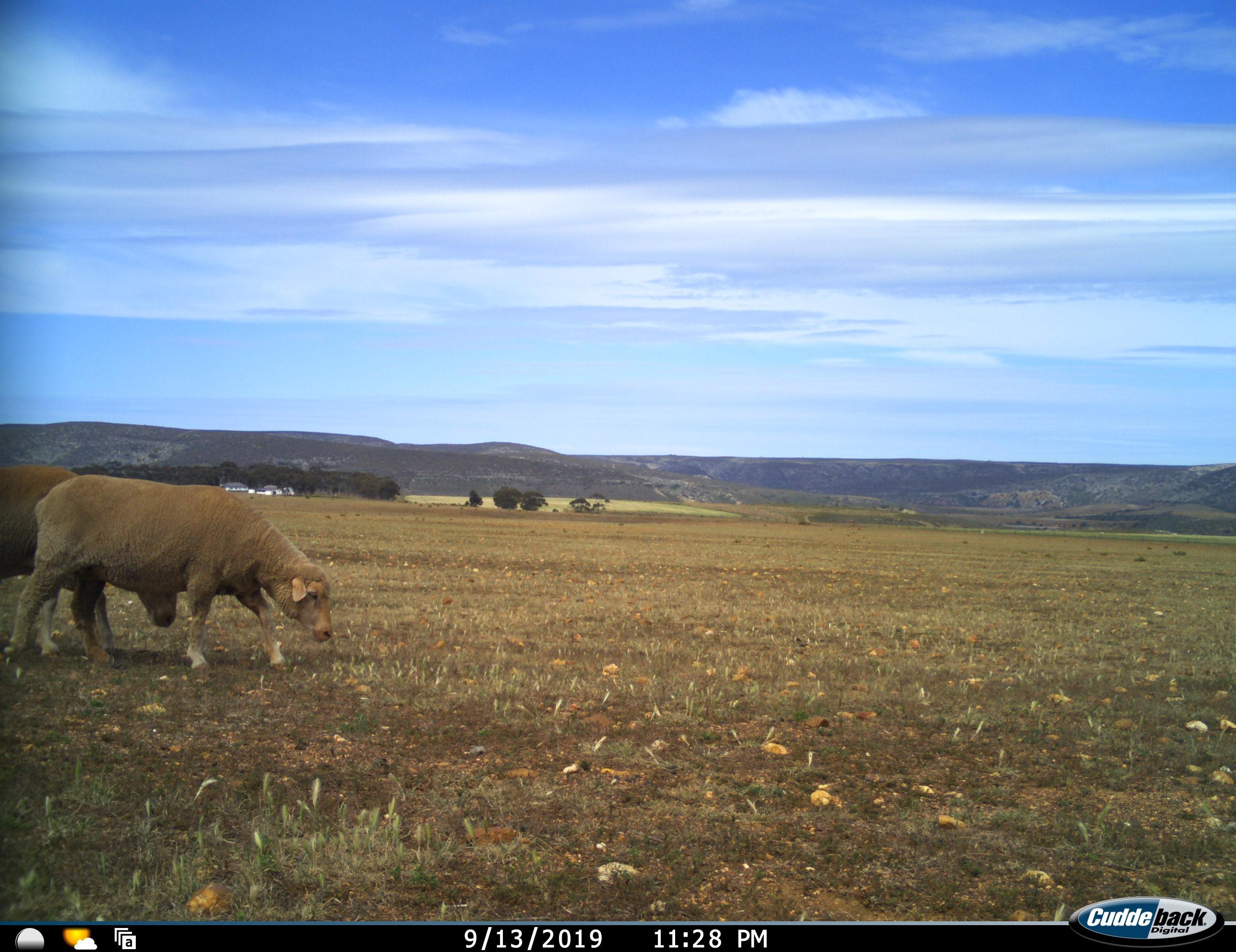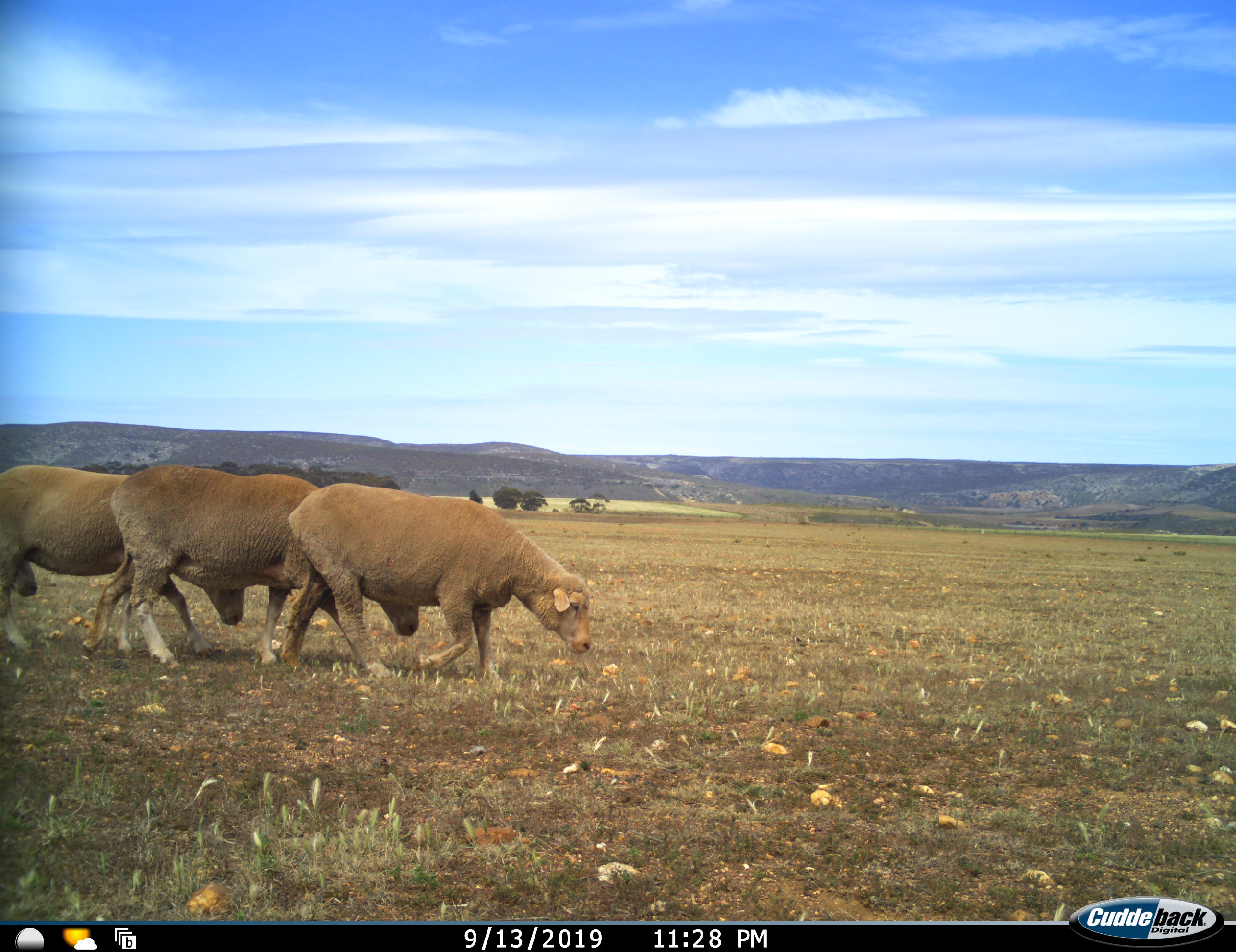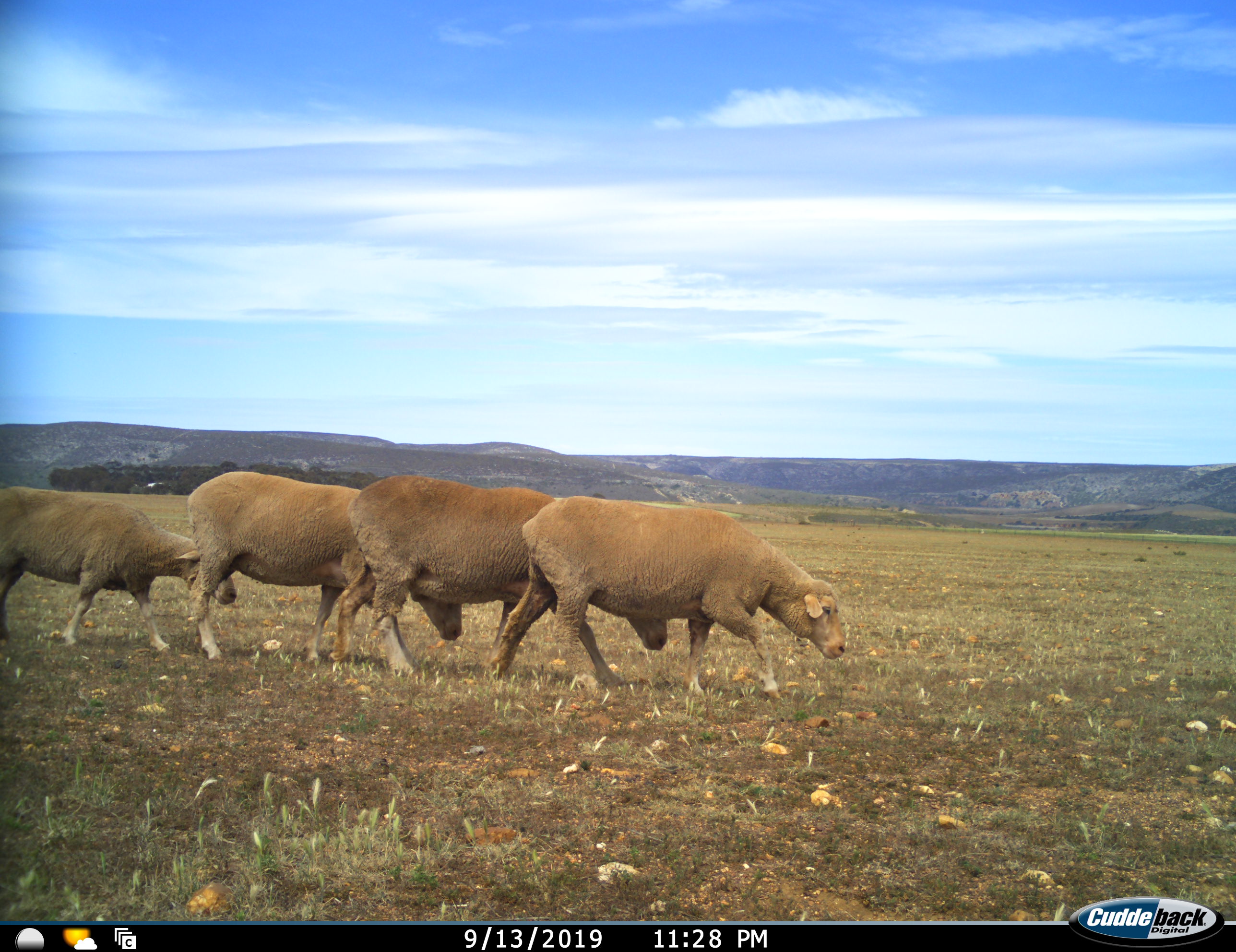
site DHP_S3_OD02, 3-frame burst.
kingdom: Animalia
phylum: Chordata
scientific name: Vertebrata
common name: domestic animal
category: domesticanimal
Domesticanimal (domestic animal) (Vertebrata), count 4. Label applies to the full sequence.